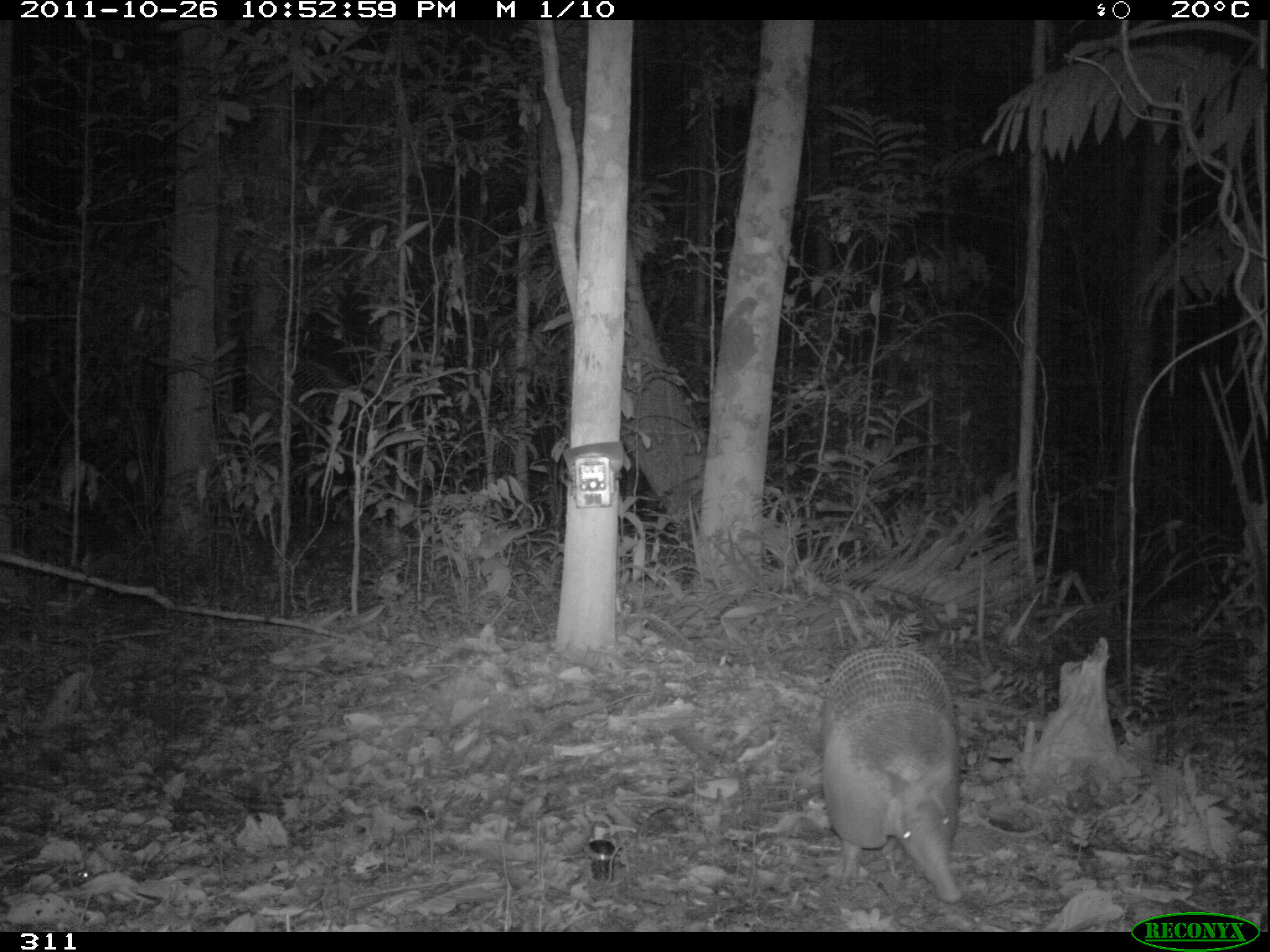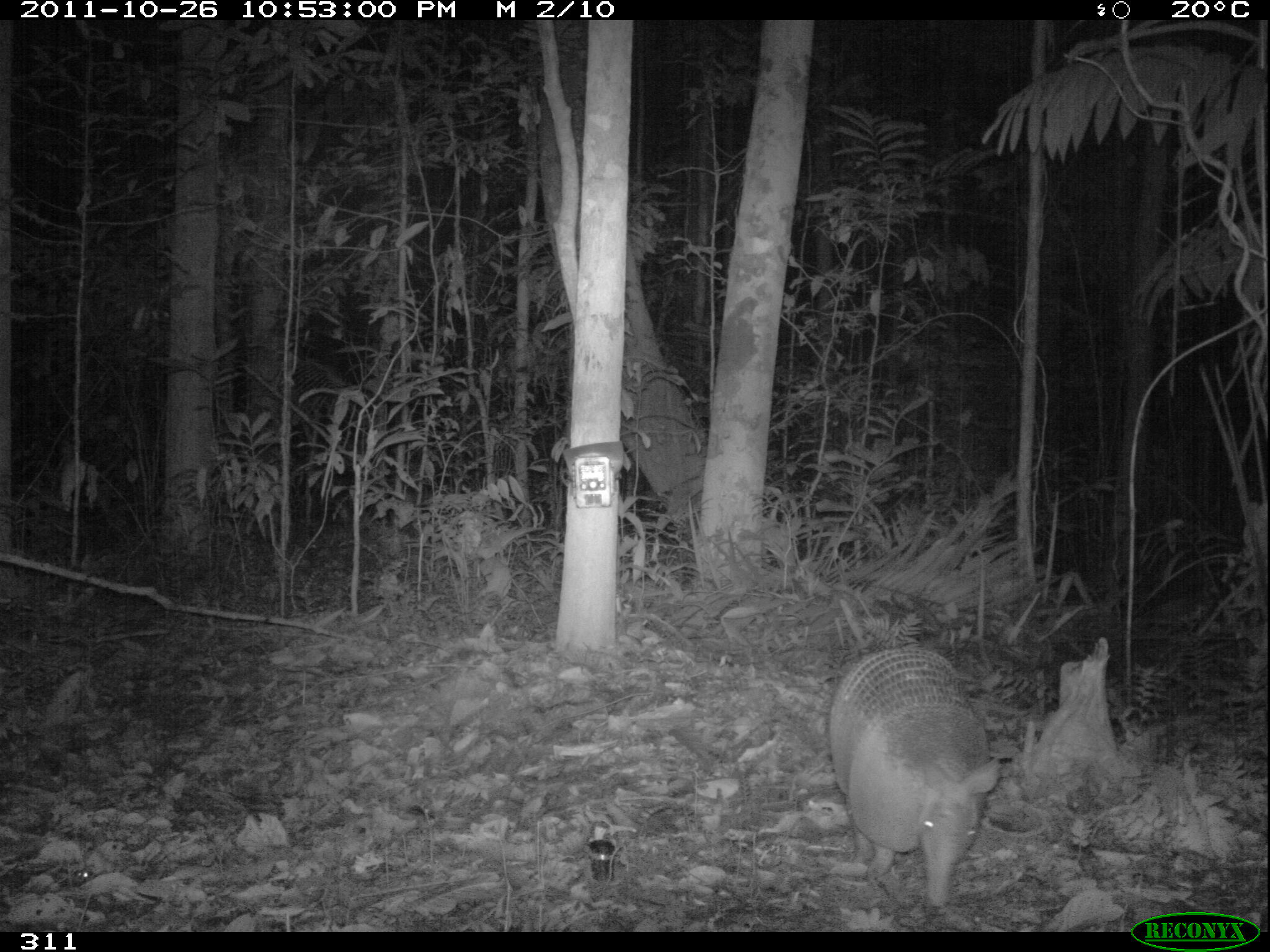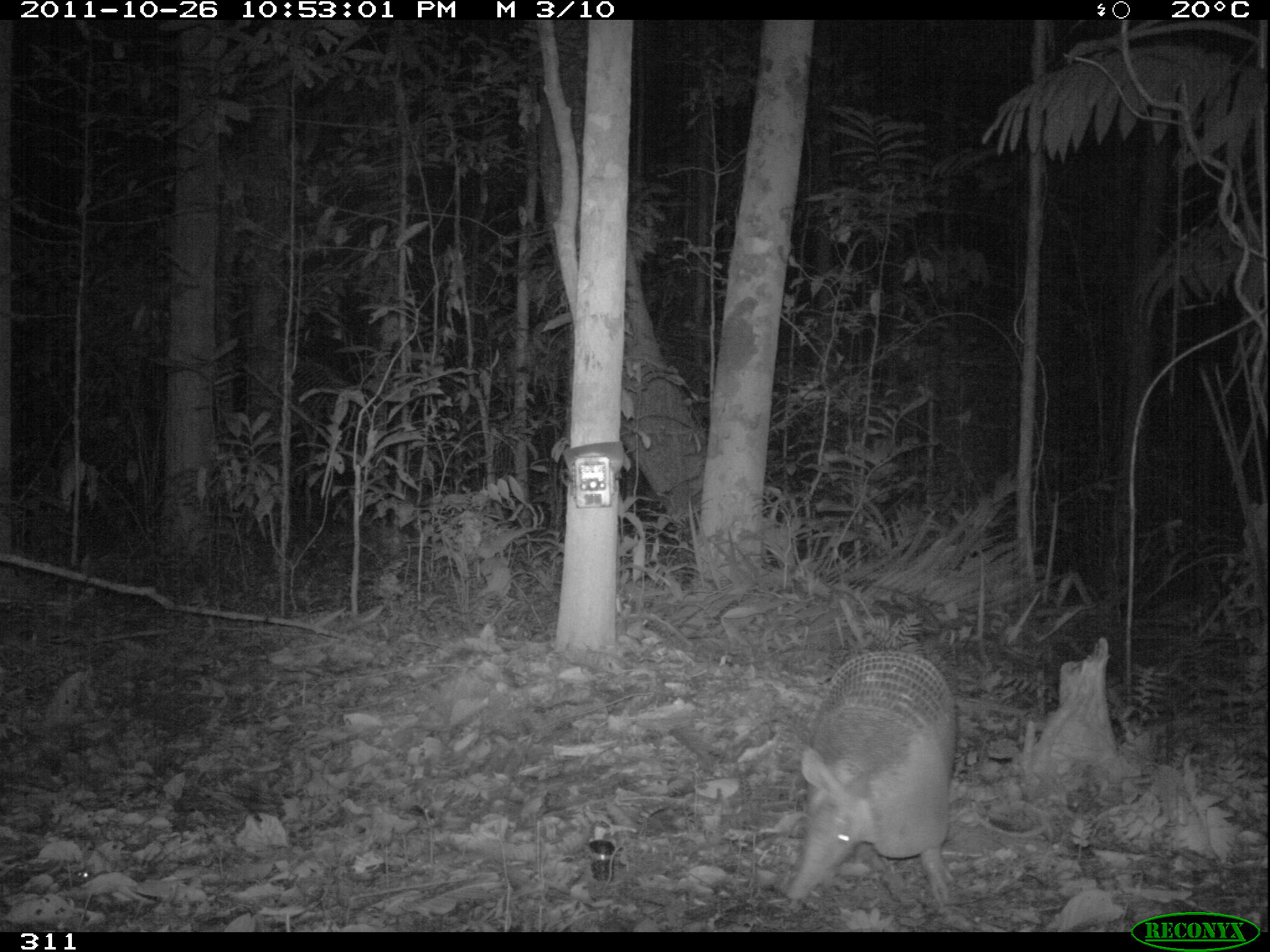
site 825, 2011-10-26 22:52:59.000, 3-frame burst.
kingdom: Animalia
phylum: Chordata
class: Mammalia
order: Cingulata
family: Chlamyphoridae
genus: Priodontes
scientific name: Priodontes maximus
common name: giant armadillo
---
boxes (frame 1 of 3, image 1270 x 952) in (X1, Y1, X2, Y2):
priodontes maximus: (817, 643, 963, 902)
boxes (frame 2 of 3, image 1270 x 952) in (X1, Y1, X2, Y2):
priodontes maximus: (830, 643, 1000, 909)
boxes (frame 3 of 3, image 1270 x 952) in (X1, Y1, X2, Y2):
priodontes maximus: (785, 650, 956, 902)